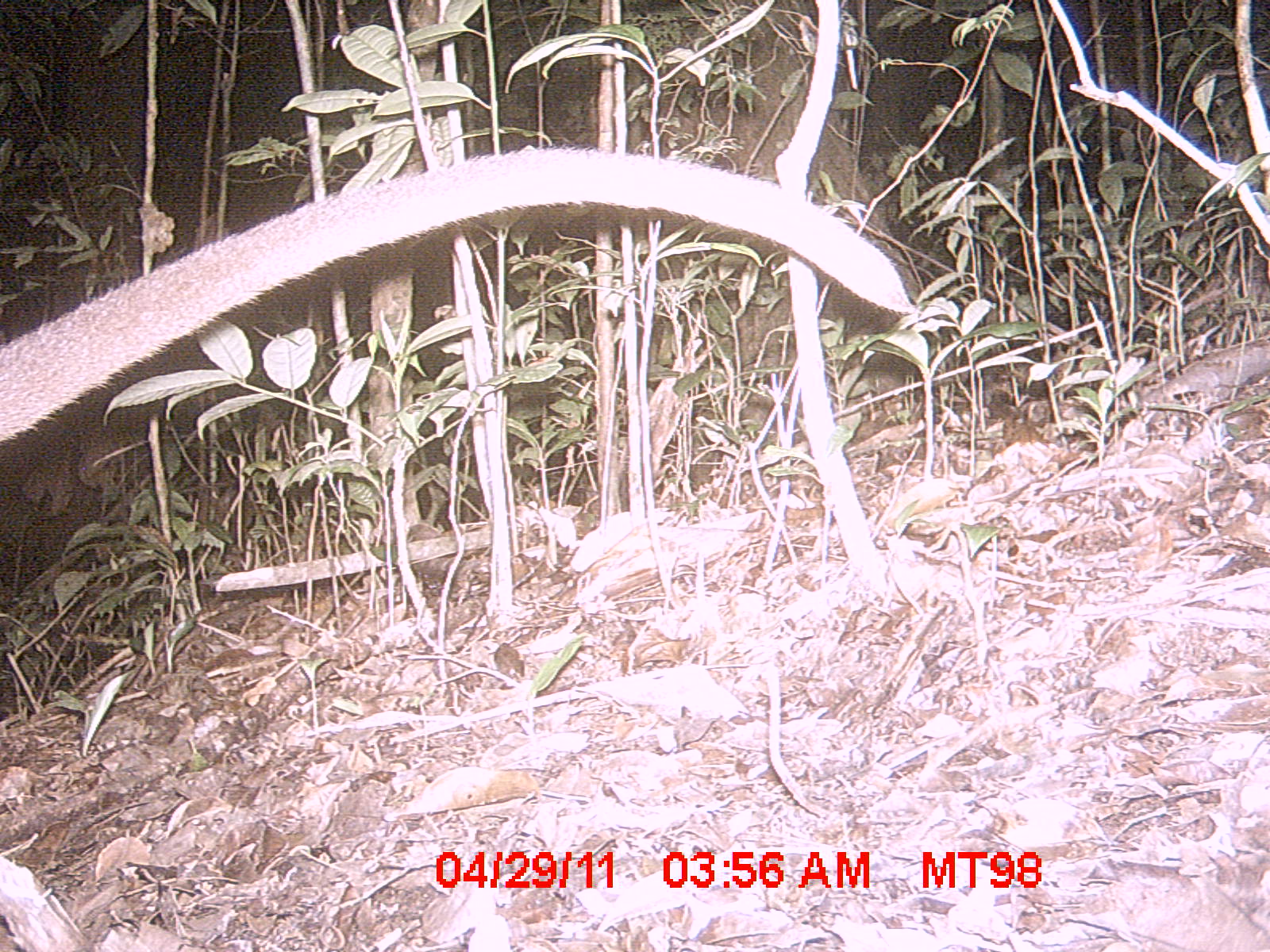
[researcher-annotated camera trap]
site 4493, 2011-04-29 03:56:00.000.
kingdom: Animalia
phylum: Chordata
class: Mammalia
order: Carnivora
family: Eupleridae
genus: Cryptoprocta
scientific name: Cryptoprocta ferox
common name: fossa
Cryptoprocta ferox (fossa), count 1.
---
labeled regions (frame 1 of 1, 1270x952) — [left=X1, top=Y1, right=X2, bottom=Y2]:
cryptoprocta ferox: [left=0, top=142, right=914, bottom=443]